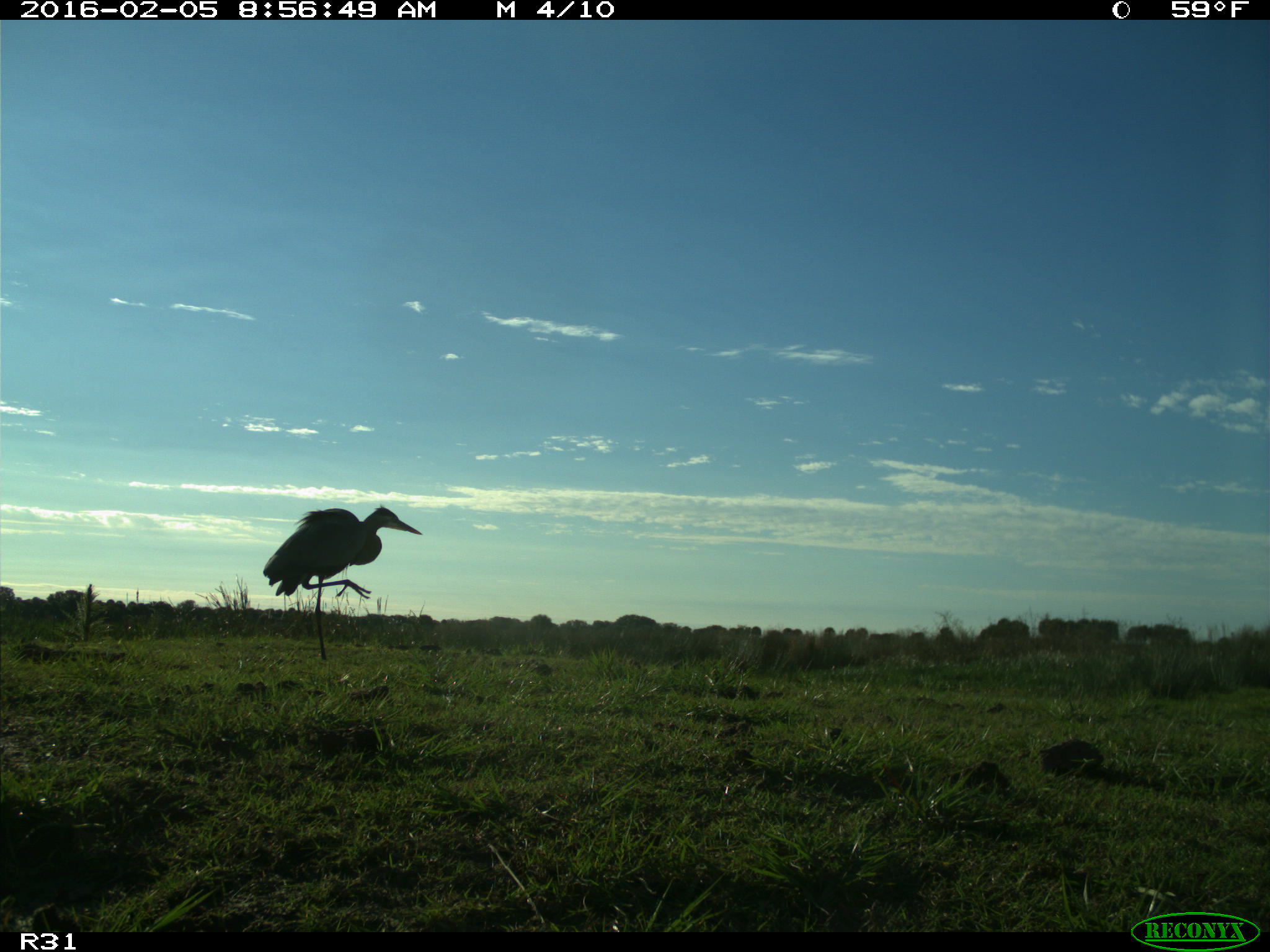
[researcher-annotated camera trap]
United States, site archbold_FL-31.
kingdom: Animalia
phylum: Chordata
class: Aves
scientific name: Aves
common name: birds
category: unidentified bird